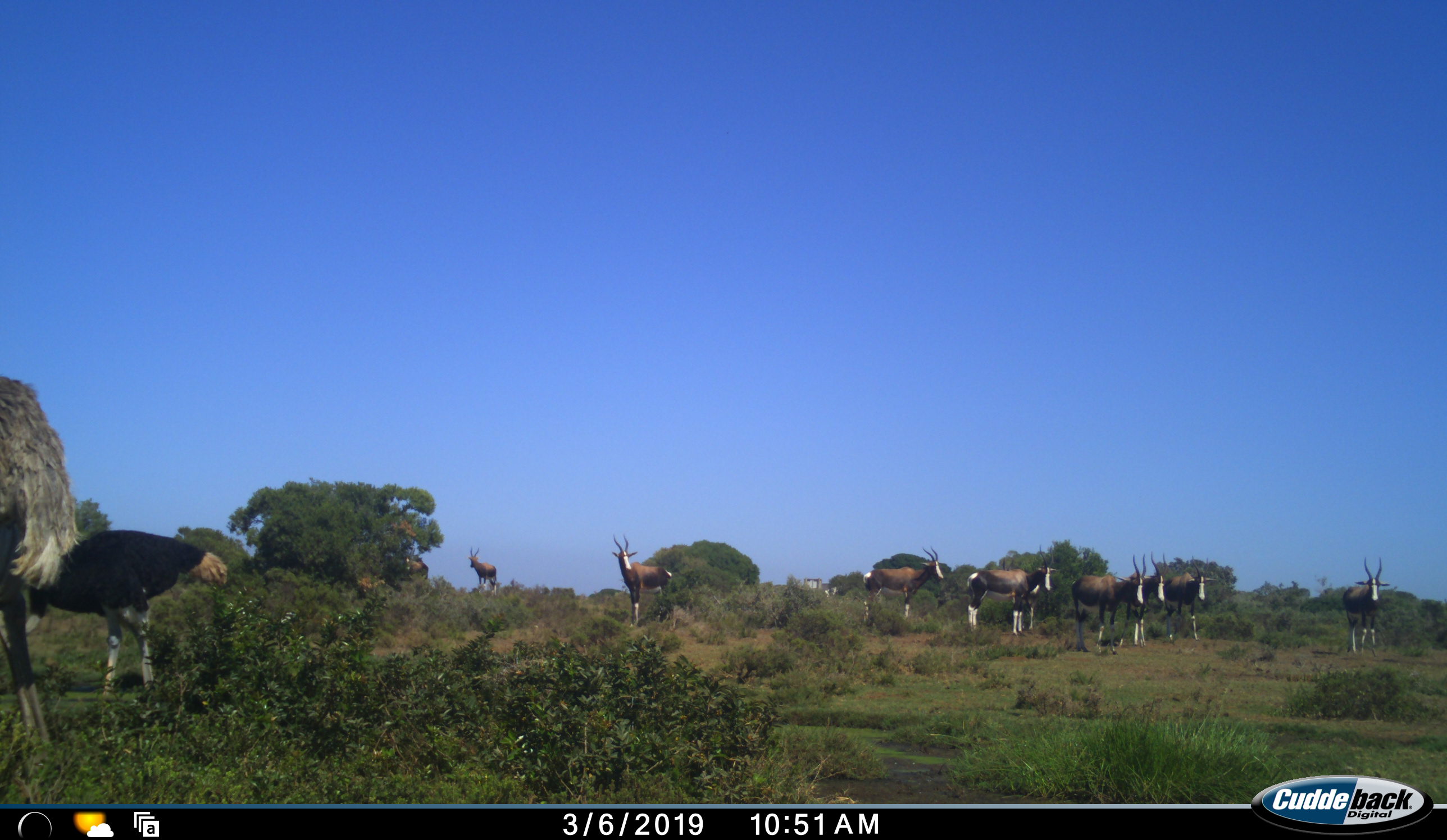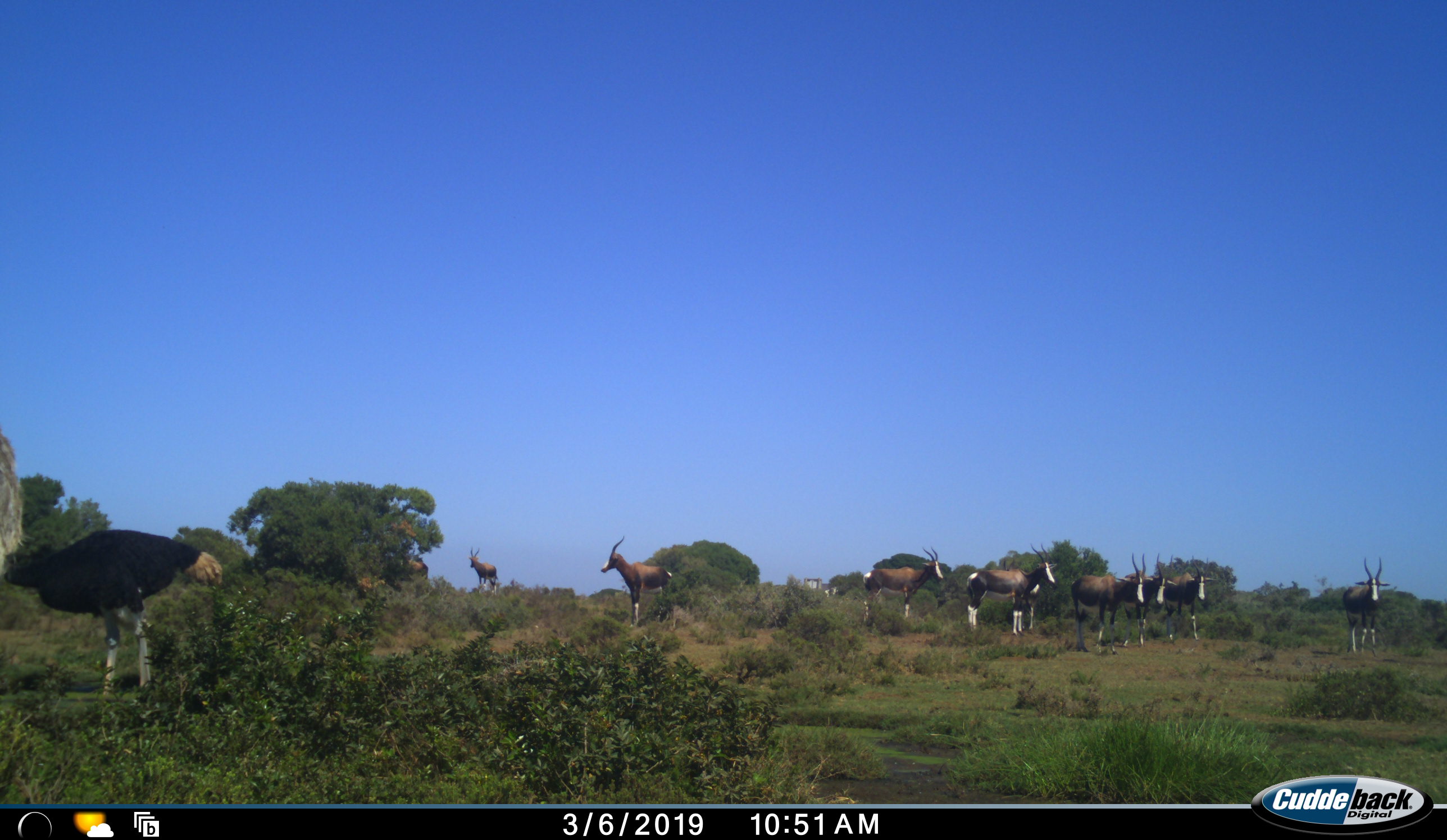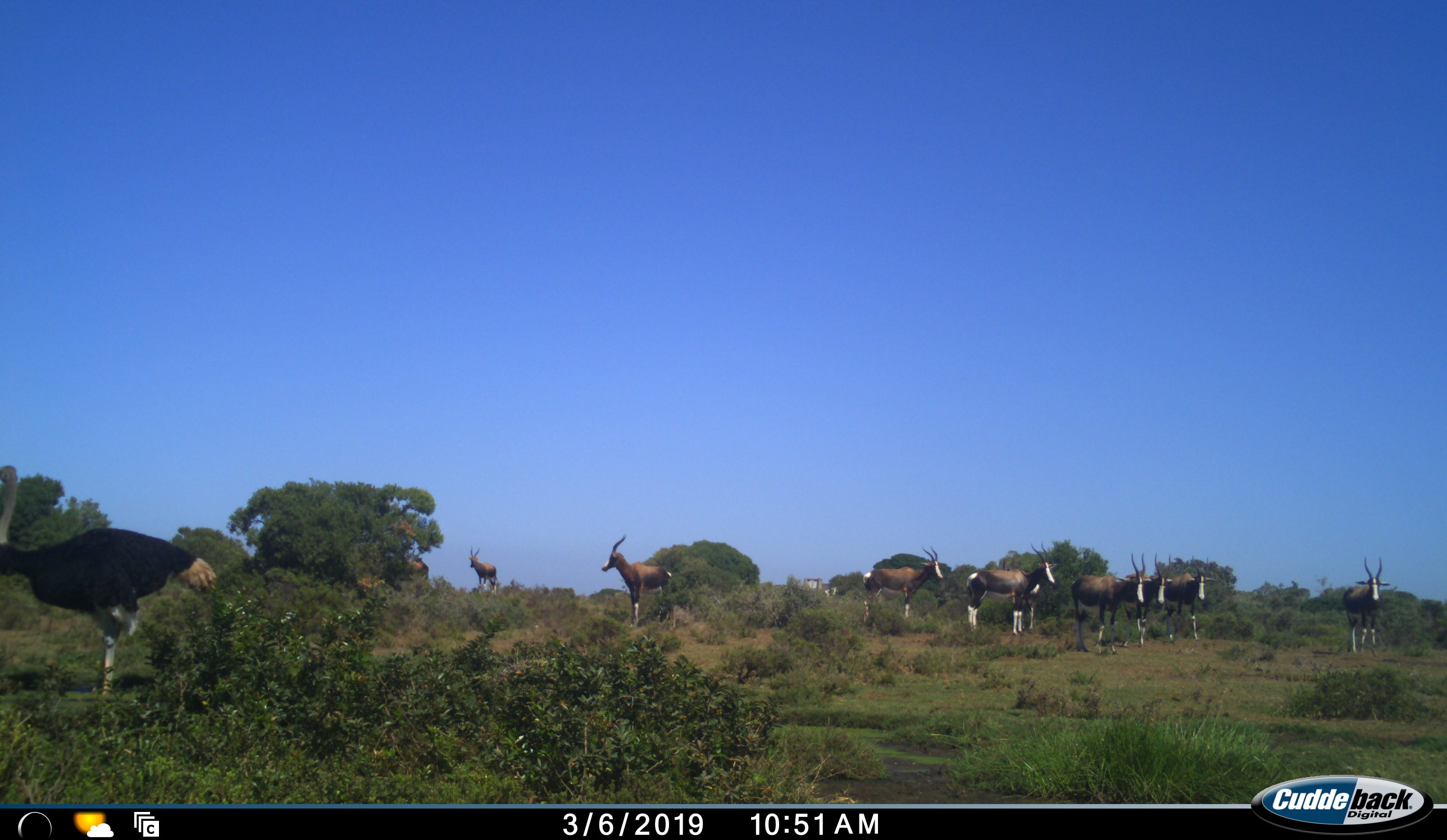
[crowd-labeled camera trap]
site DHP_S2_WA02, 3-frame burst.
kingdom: Animalia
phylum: Chordata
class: Mammalia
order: Artiodactyla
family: Bovidae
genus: Damaliscus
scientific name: Damaliscus pygargus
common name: bontebok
Bontebok (Damaliscus pygargus), count 8. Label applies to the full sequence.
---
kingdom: Animalia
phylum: Chordata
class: Aves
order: Struthioniformes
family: Struthionidae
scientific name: Struthionidae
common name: ostrich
Ostrich (Struthionidae), count 2. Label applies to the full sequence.